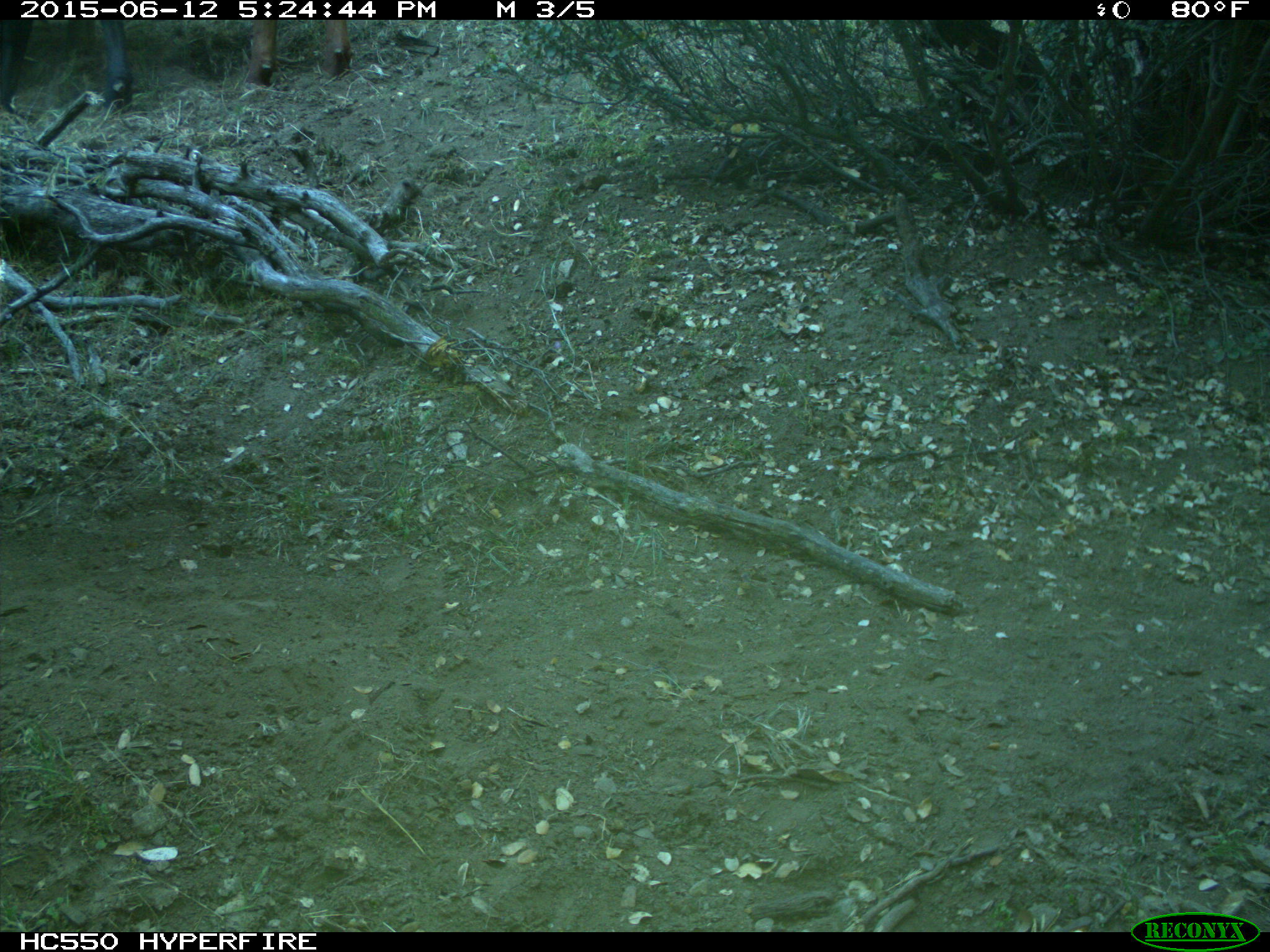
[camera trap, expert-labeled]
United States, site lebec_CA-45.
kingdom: Animalia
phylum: Chordata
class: Mammalia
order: Artiodactyla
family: Bovidae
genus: Bos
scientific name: Bos taurus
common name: domestic cow